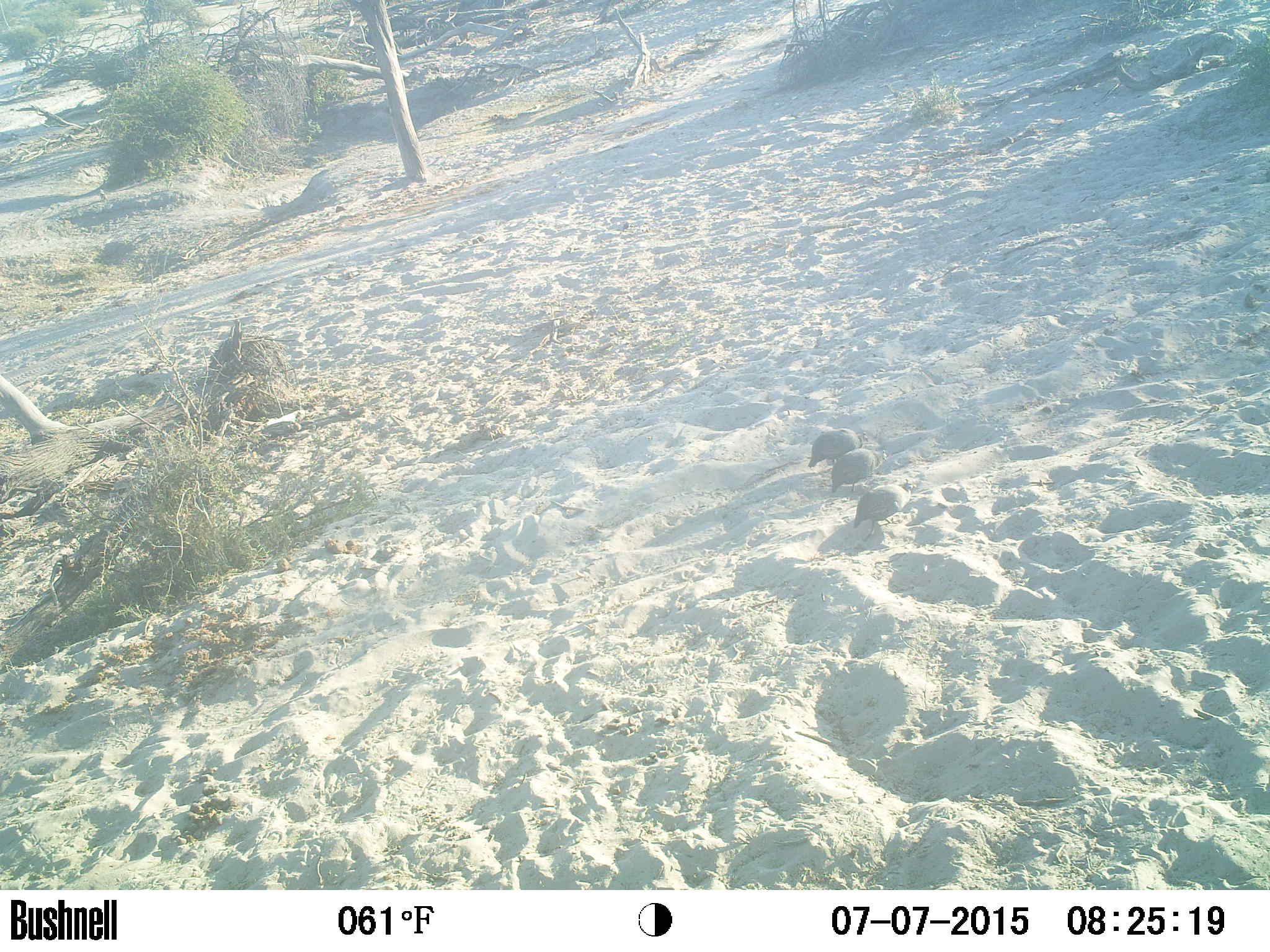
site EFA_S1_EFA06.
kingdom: Animalia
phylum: Chordata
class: Aves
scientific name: Aves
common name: bird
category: birdother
Birdother (bird) (Aves), count 3. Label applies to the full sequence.